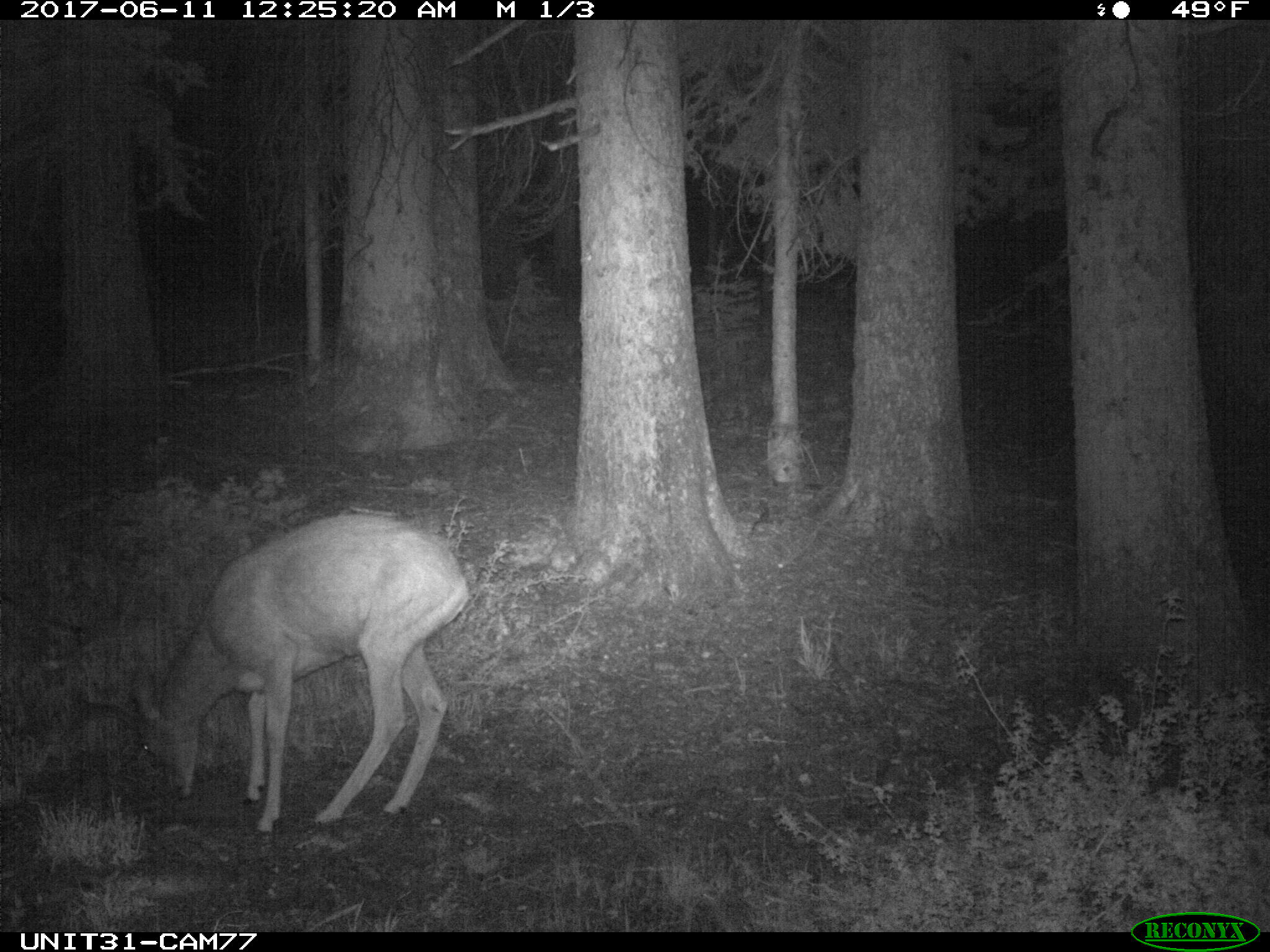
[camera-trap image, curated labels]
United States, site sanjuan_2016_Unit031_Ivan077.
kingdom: Animalia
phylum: Chordata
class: Mammalia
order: Artiodactyla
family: Cervidae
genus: Odocoileus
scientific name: Odocoileus hemionus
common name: mule deer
Odocoileus hemionus (mule deer).